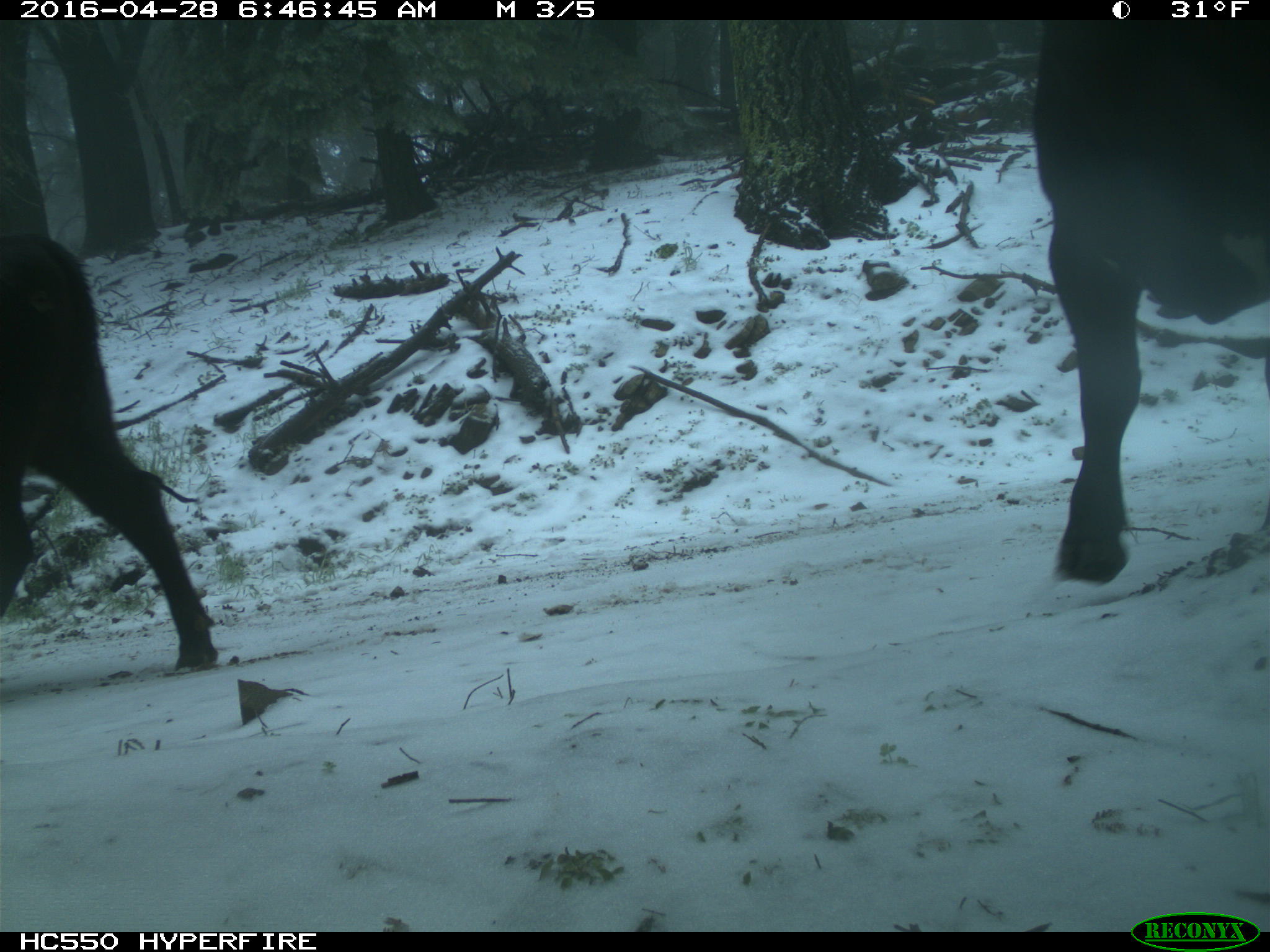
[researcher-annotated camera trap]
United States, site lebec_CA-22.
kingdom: Animalia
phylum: Chordata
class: Mammalia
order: Artiodactyla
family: Bovidae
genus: Bos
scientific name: Bos taurus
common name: domestic cow